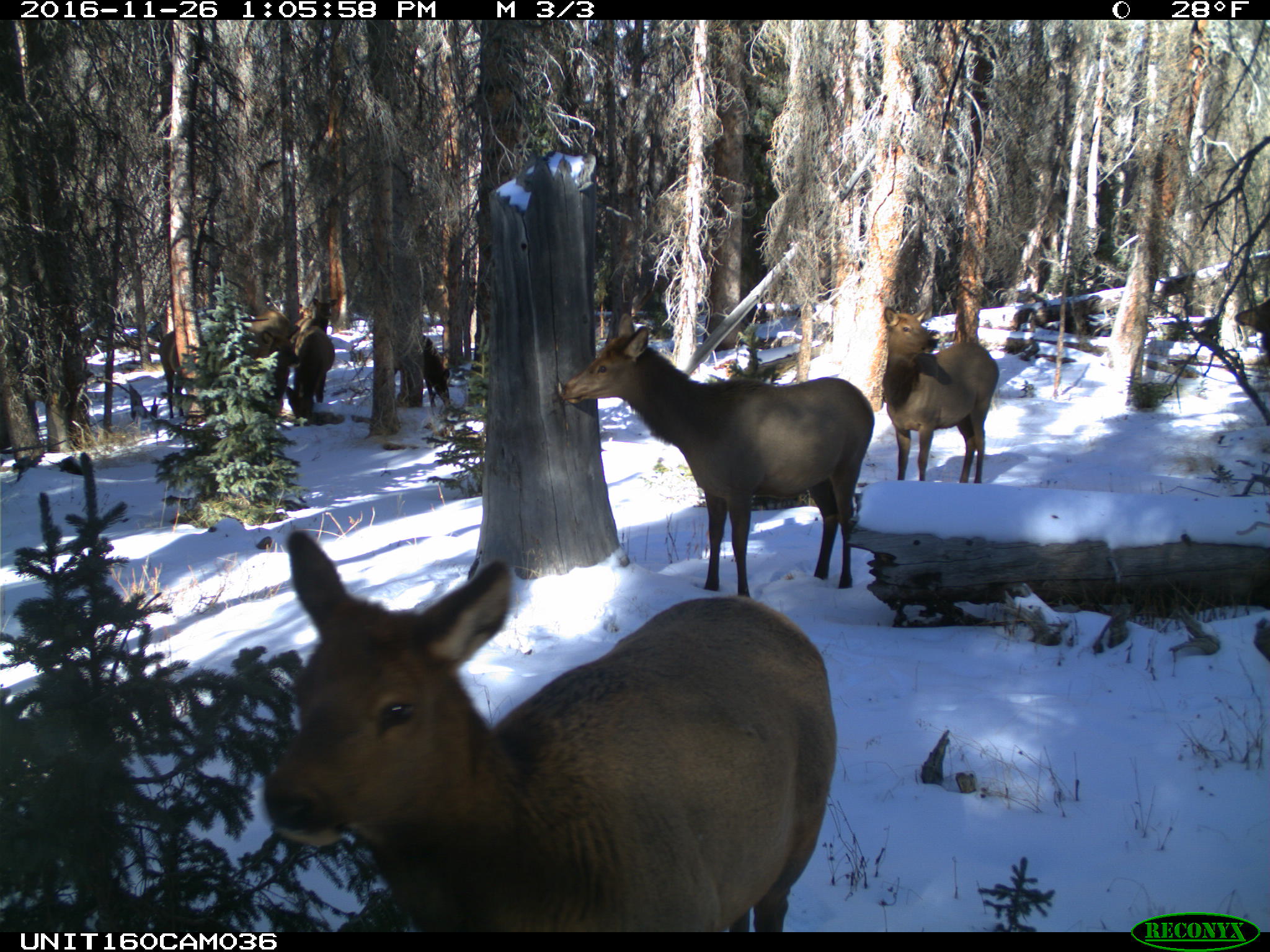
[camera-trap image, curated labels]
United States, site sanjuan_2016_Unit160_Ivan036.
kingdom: Animalia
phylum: Chordata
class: Mammalia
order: Artiodactyla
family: Cervidae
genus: Cervus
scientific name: Cervus elaphus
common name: red deer